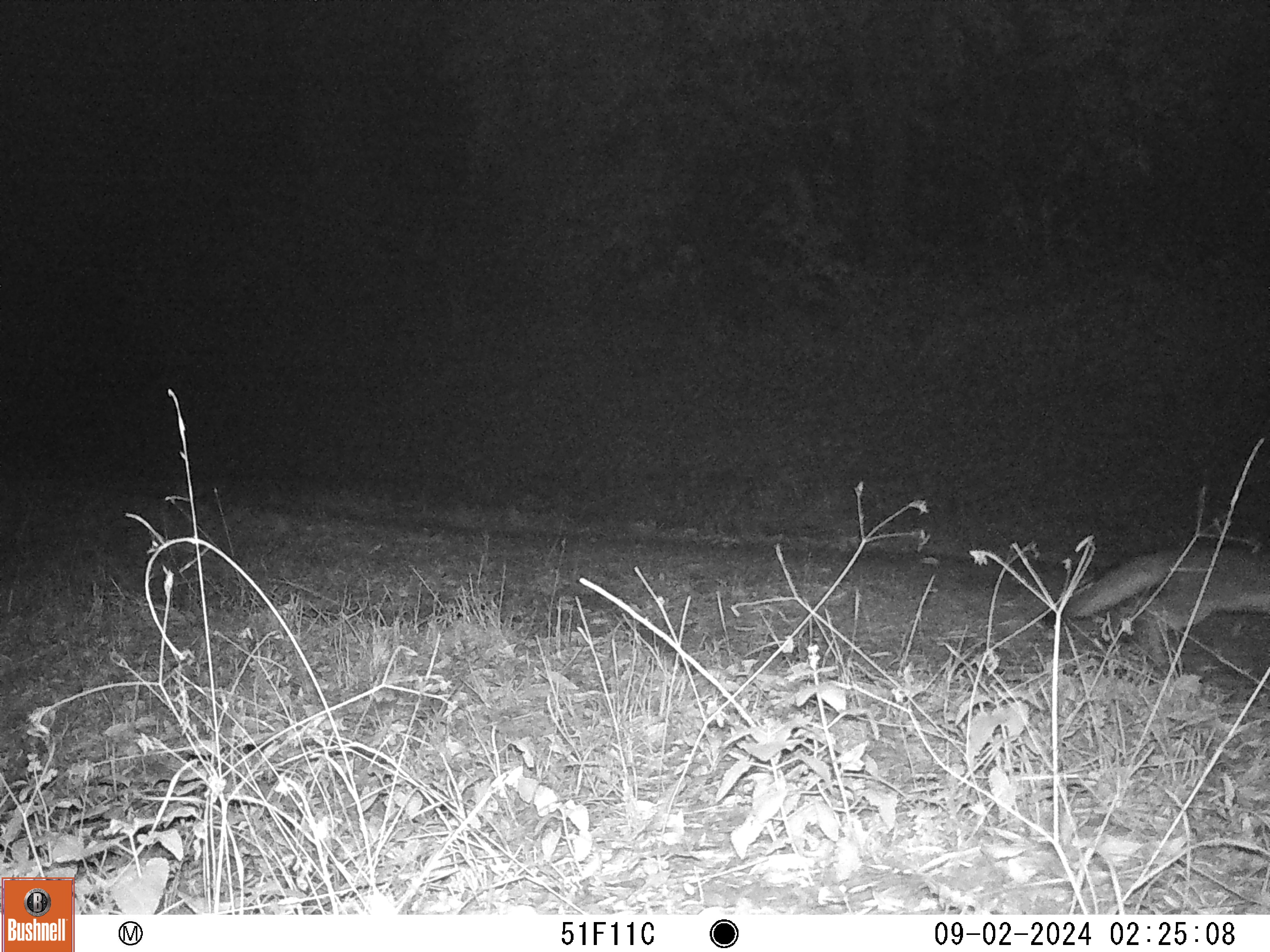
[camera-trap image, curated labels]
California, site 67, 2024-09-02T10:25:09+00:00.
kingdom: Animalia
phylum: Chordata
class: Mammalia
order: Carnivora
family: Canidae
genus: Urocyon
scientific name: Urocyon cinereoargenteus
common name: gray fox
Gray fox (Urocyon cinereoargenteus).